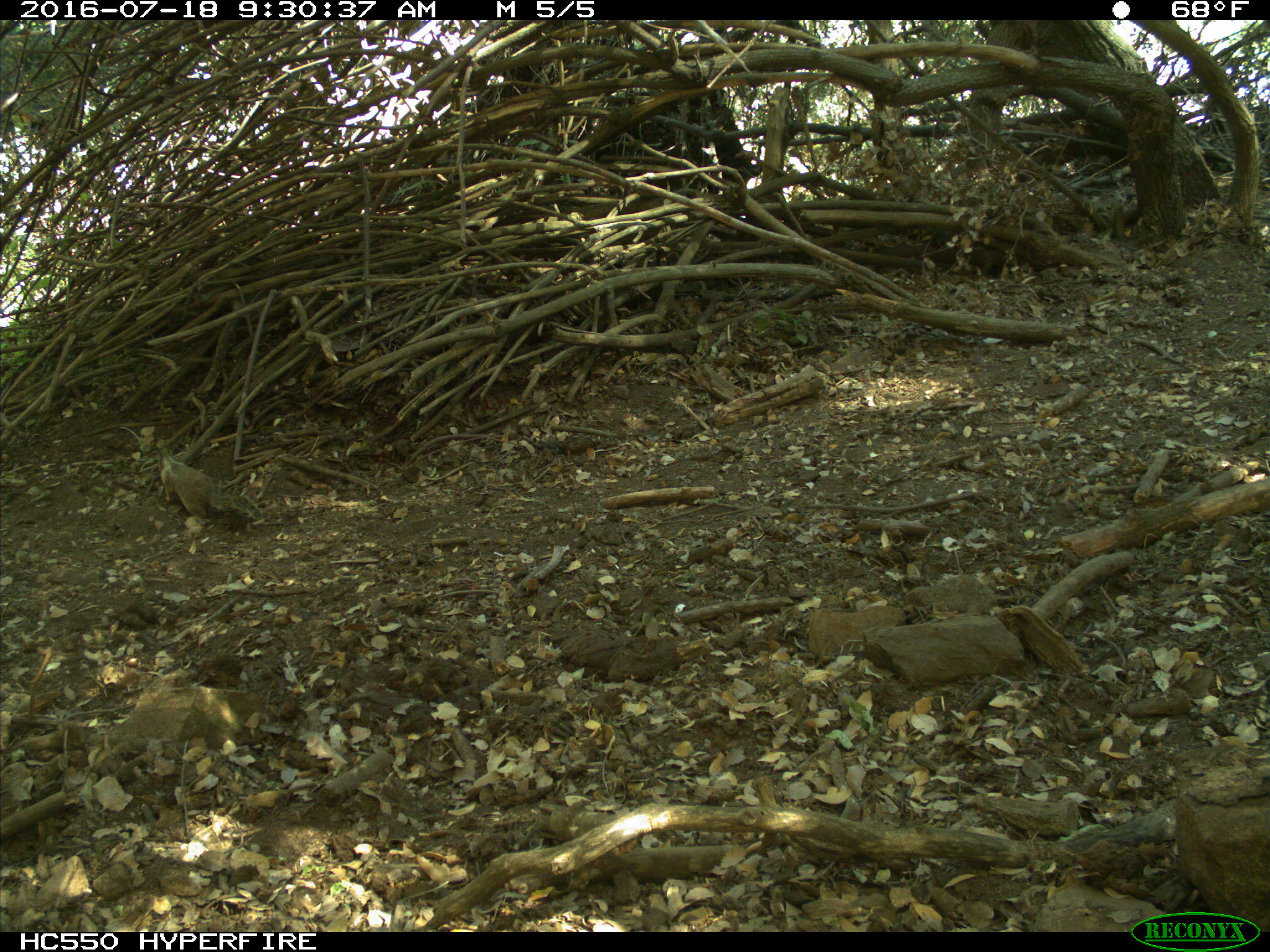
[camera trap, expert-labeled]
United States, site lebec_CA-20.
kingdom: Animalia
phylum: Chordata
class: Mammalia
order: Rodentia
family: Sciuridae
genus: Otospermophilus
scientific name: Otospermophilus beecheyi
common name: california ground squirrel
Otospermophilus beecheyi (california ground squirrel).